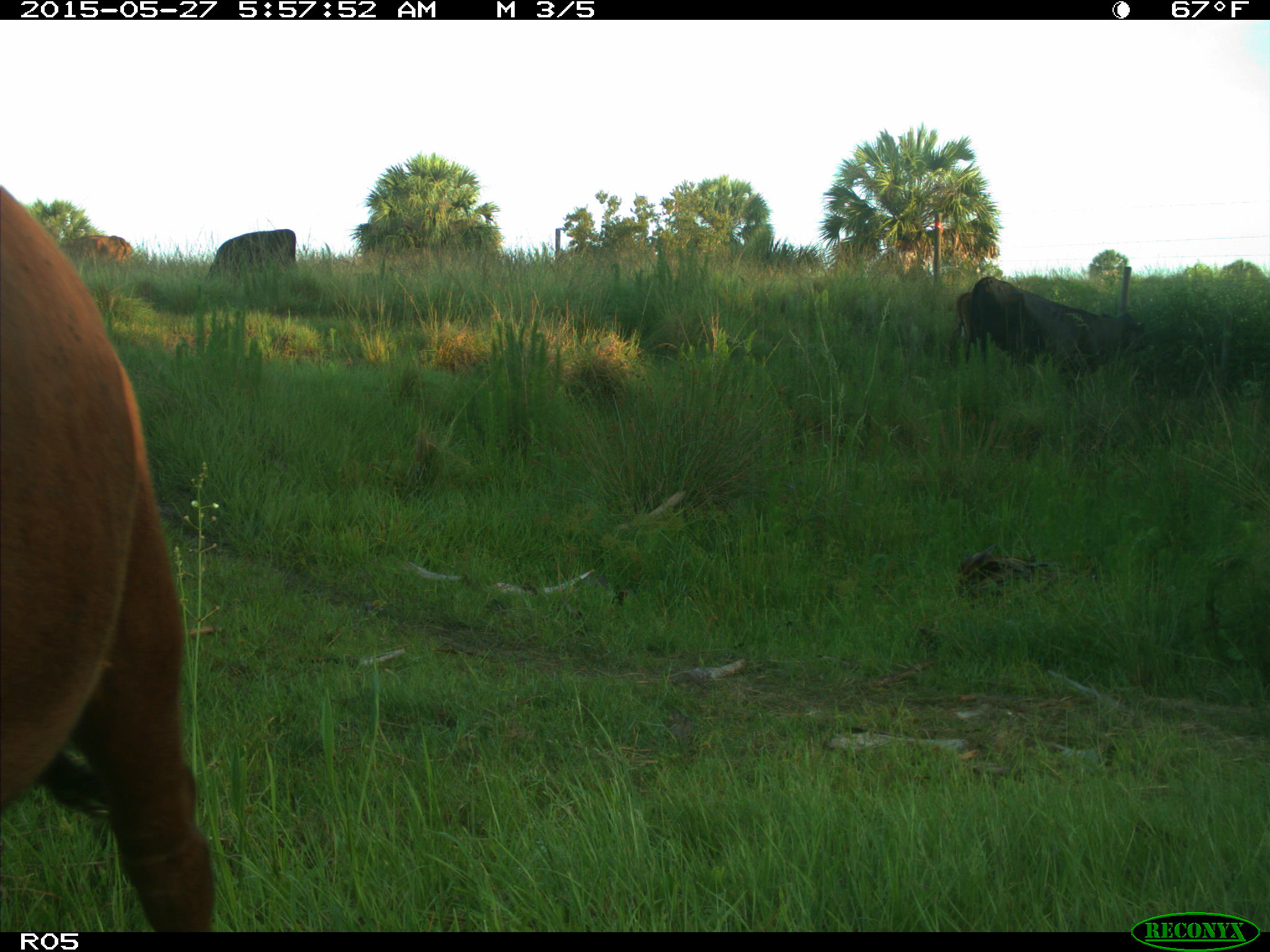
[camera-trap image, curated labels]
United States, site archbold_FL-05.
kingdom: Animalia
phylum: Chordata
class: Mammalia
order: Artiodactyla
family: Bovidae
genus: Bos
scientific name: Bos taurus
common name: domestic cow